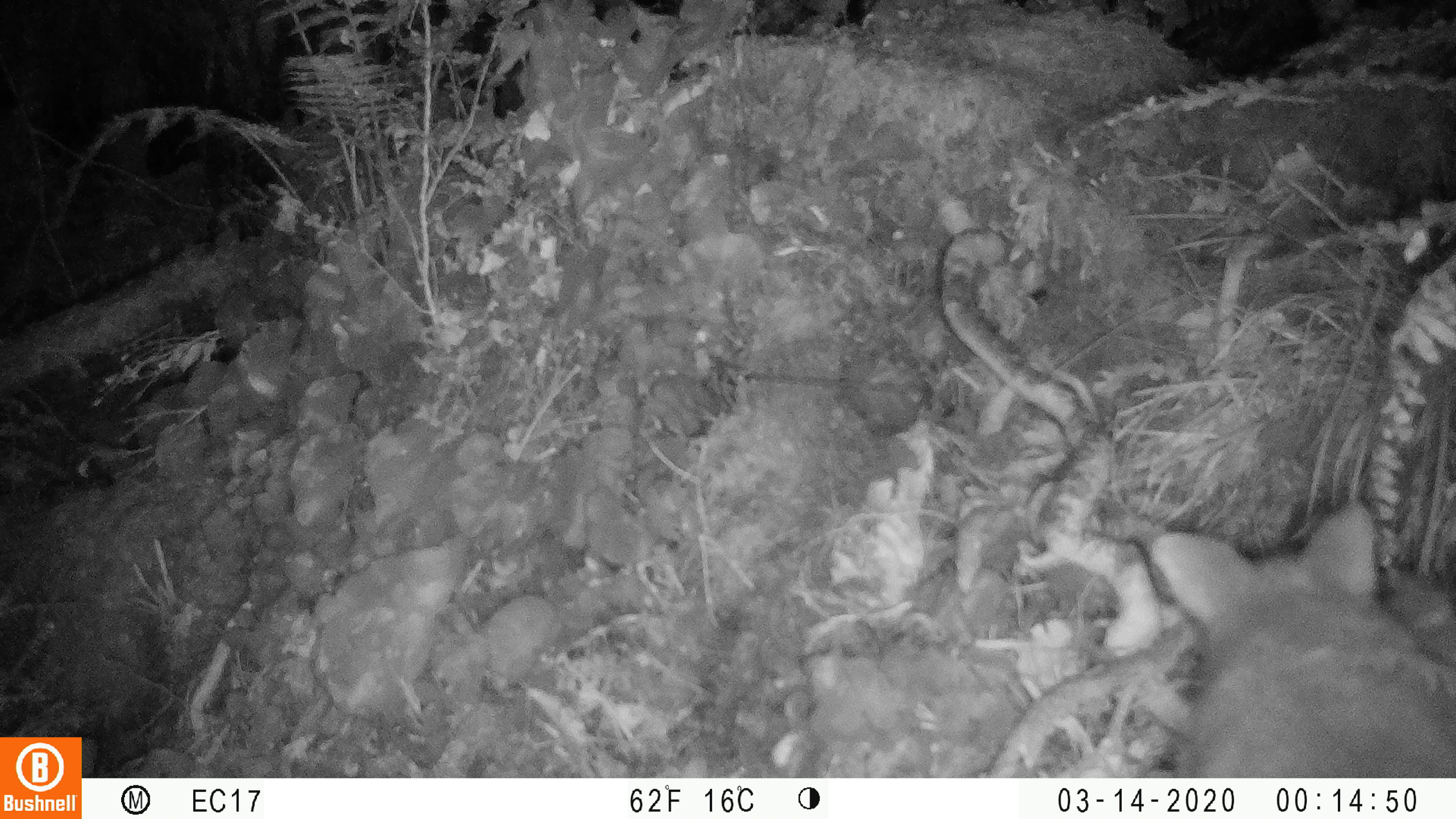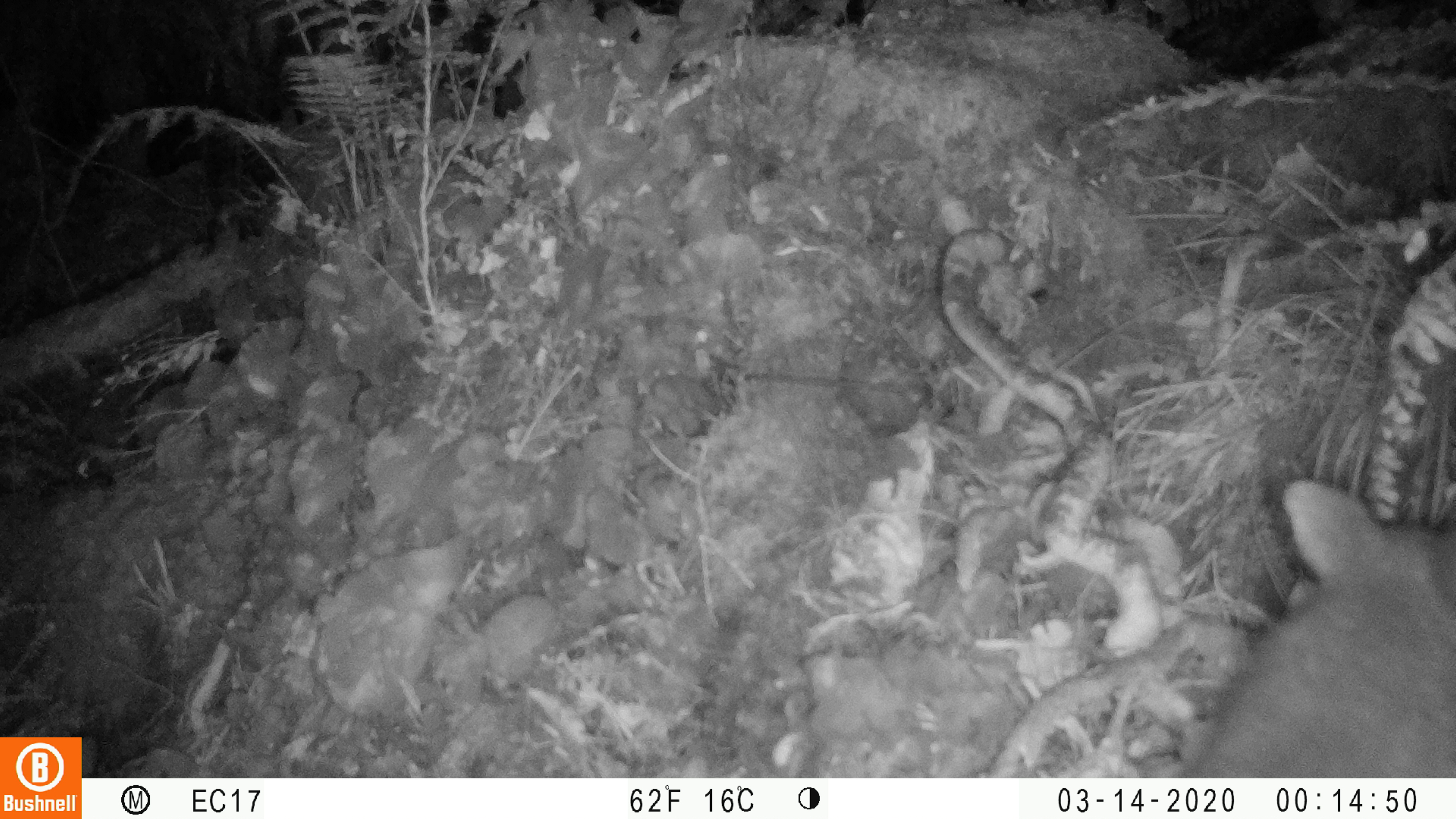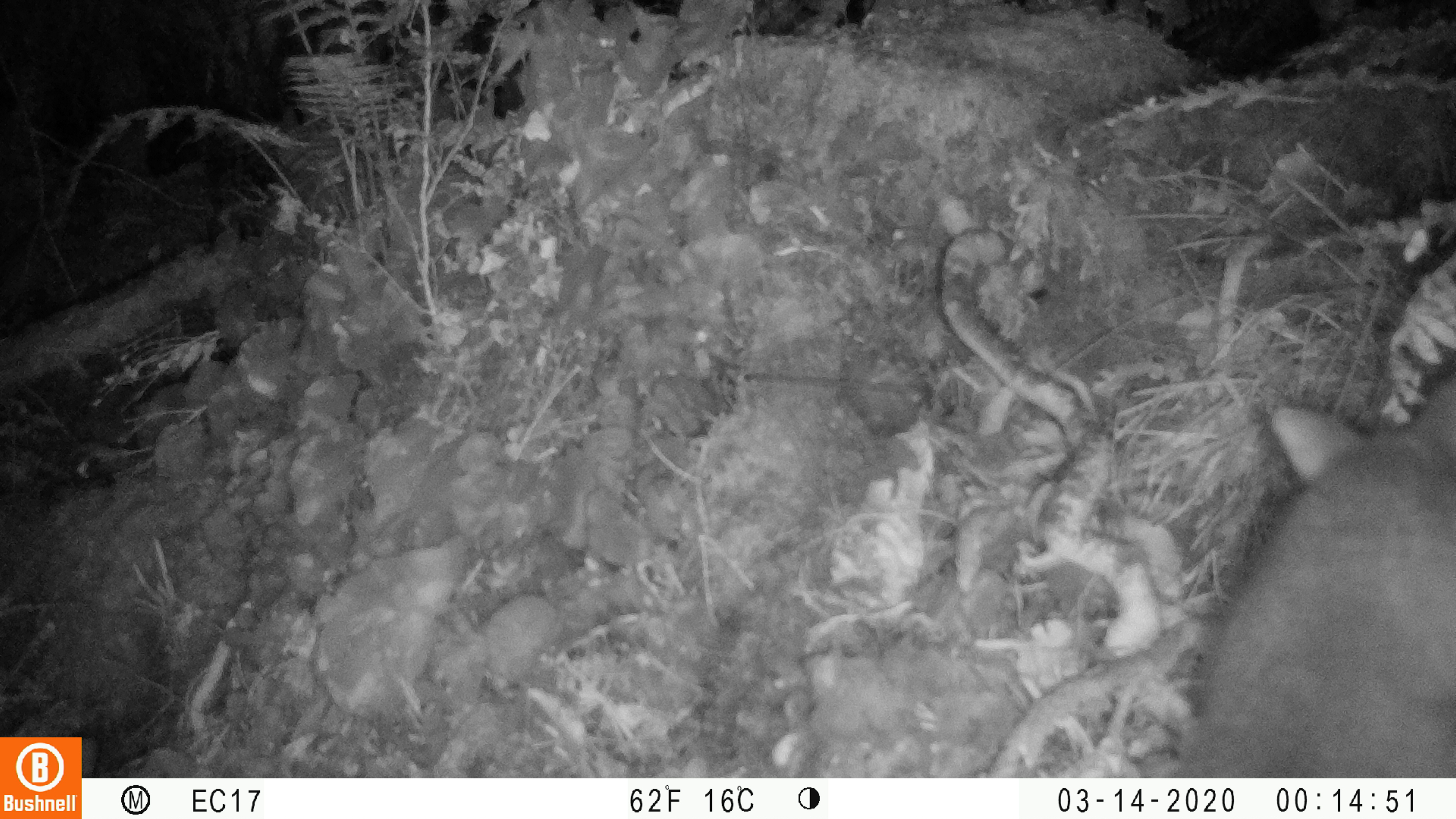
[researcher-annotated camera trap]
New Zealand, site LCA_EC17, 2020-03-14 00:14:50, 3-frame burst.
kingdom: Animalia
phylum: Chordata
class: Mammalia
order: Diprotodontia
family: Phalangeridae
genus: Trichosurus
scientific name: Trichosurus vulpecula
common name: common brushtail possum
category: possum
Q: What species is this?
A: Possum (common brushtail possum) (Trichosurus vulpecula).